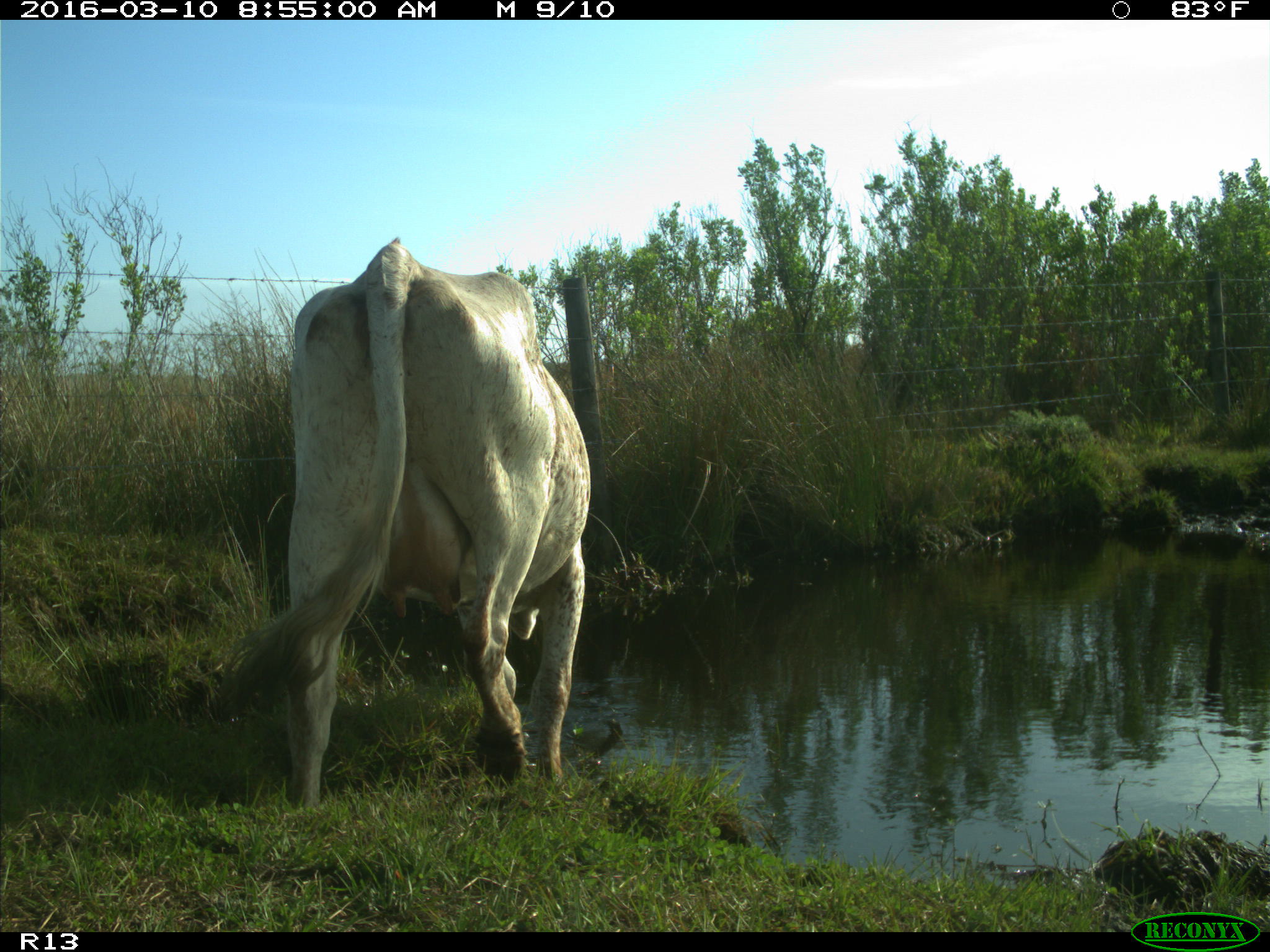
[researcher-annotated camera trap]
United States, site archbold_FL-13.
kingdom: Animalia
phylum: Chordata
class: Mammalia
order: Artiodactyla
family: Bovidae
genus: Bos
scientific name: Bos taurus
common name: domestic cow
Bos taurus (domestic cow).